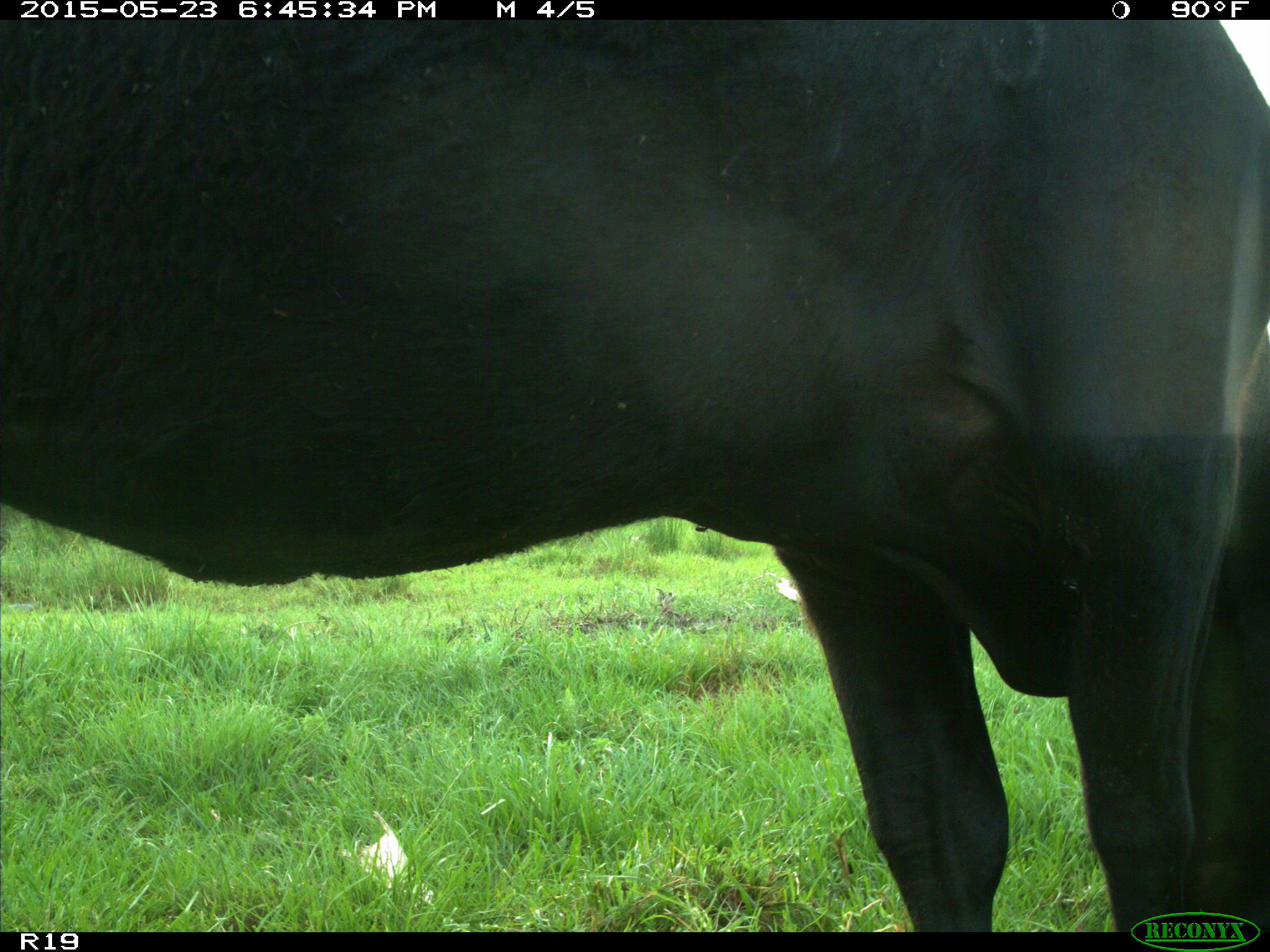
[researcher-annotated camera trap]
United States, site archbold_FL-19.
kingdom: Animalia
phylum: Chordata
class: Mammalia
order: Artiodactyla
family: Bovidae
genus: Bos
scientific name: Bos taurus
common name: domestic cow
Bos taurus (domestic cow).